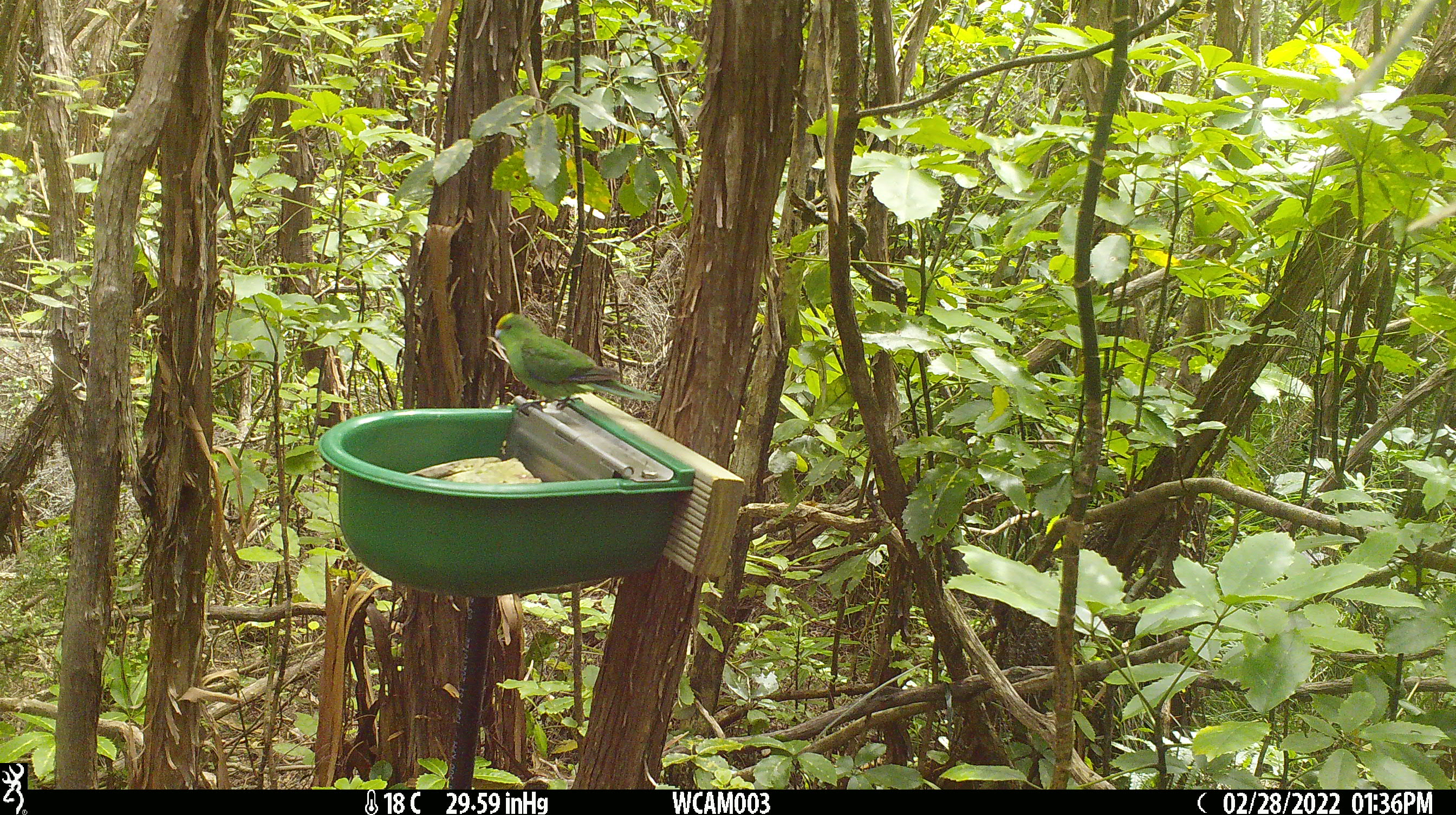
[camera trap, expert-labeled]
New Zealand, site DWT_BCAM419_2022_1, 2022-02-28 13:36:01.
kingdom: Animalia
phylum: Chordata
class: Aves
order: Psittaciformes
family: Psittaculidae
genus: Cyanoramphus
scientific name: Cyanoramphus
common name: parakeet